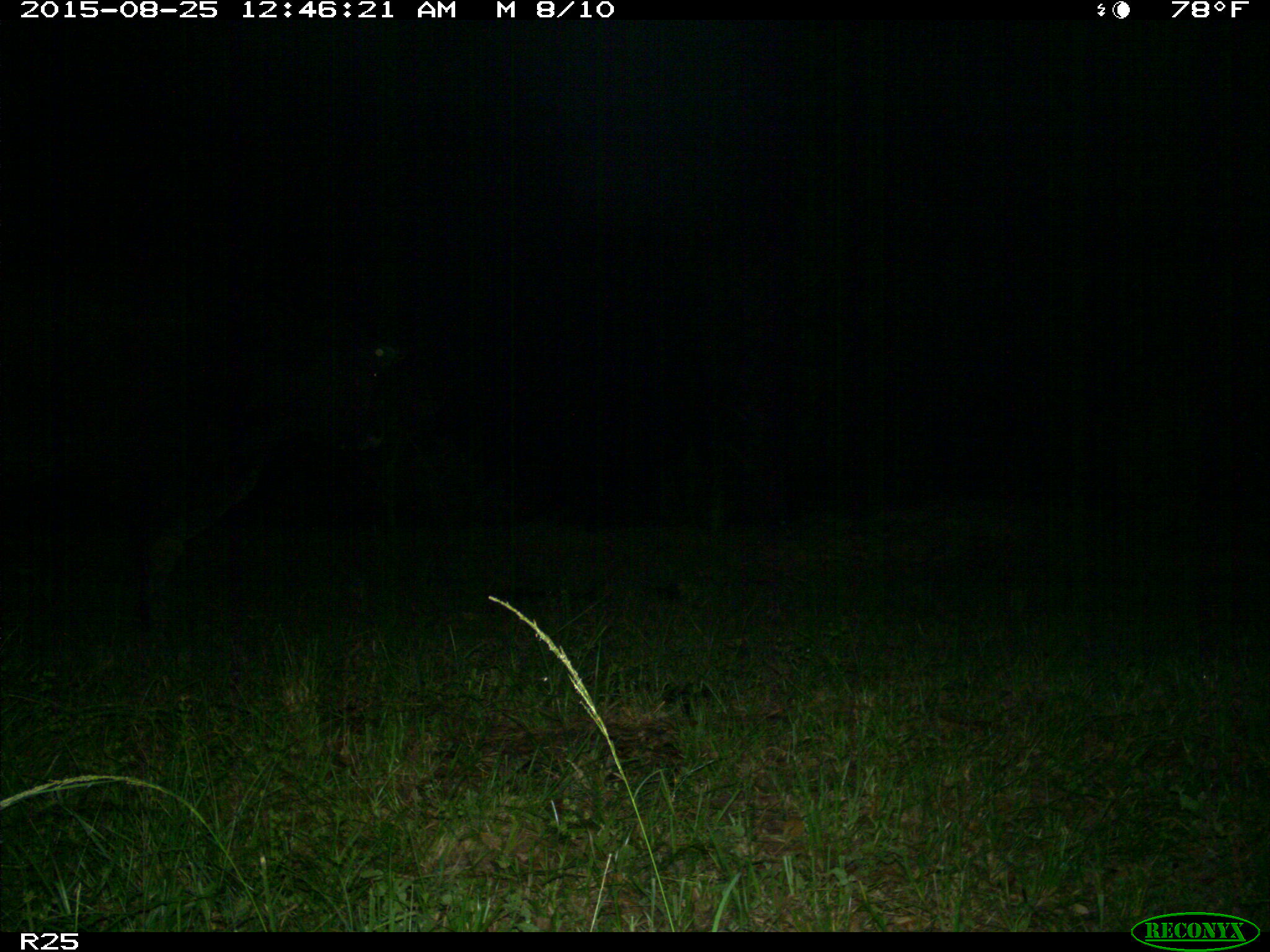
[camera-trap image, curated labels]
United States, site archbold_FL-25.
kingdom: Animalia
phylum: Chordata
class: Mammalia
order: Artiodactyla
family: Bovidae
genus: Bos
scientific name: Bos taurus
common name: domestic cow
Bos taurus (domestic cow).